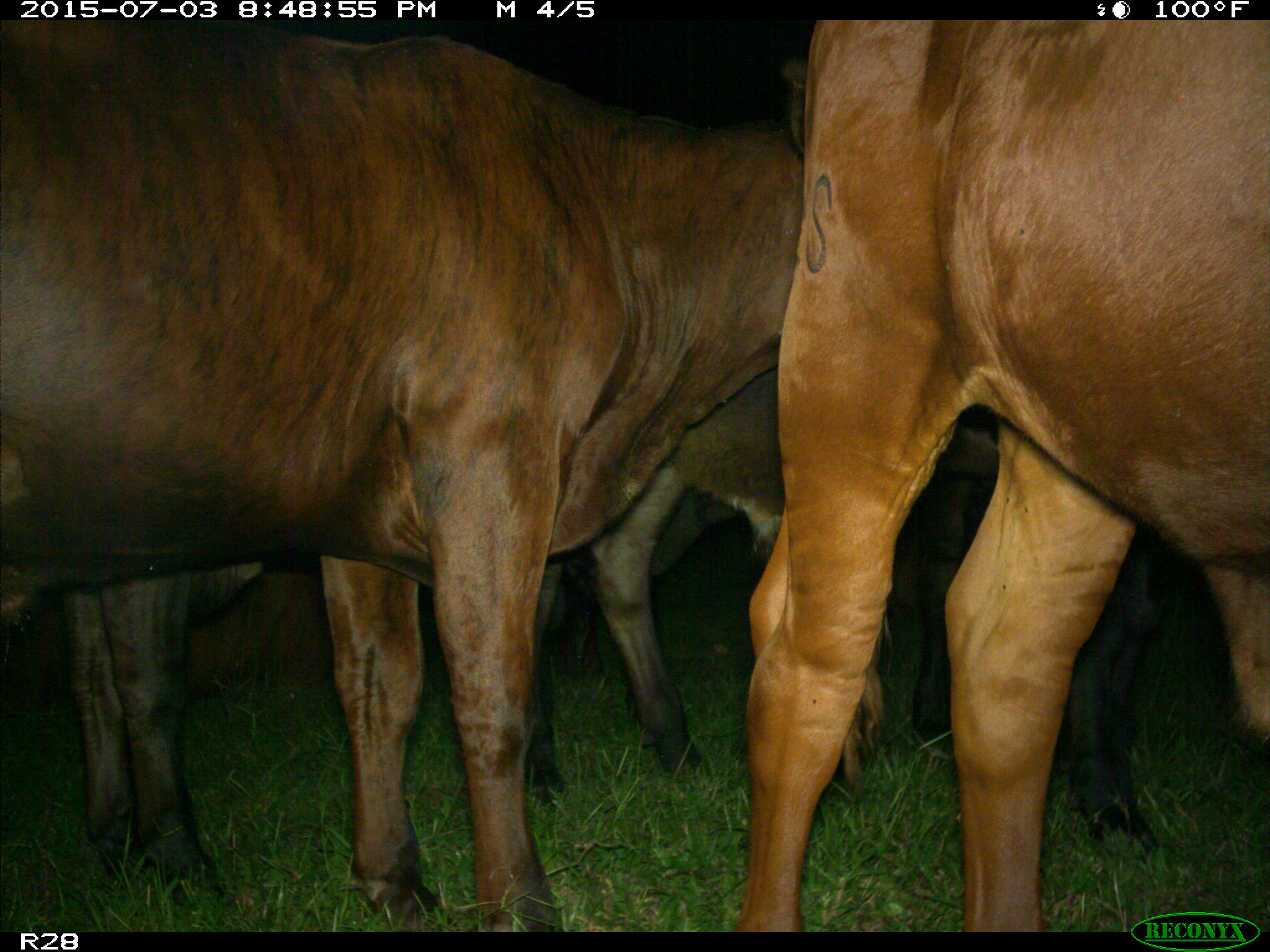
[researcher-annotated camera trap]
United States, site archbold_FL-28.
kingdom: Animalia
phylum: Chordata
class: Mammalia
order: Artiodactyla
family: Bovidae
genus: Bos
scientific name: Bos taurus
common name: domestic cow